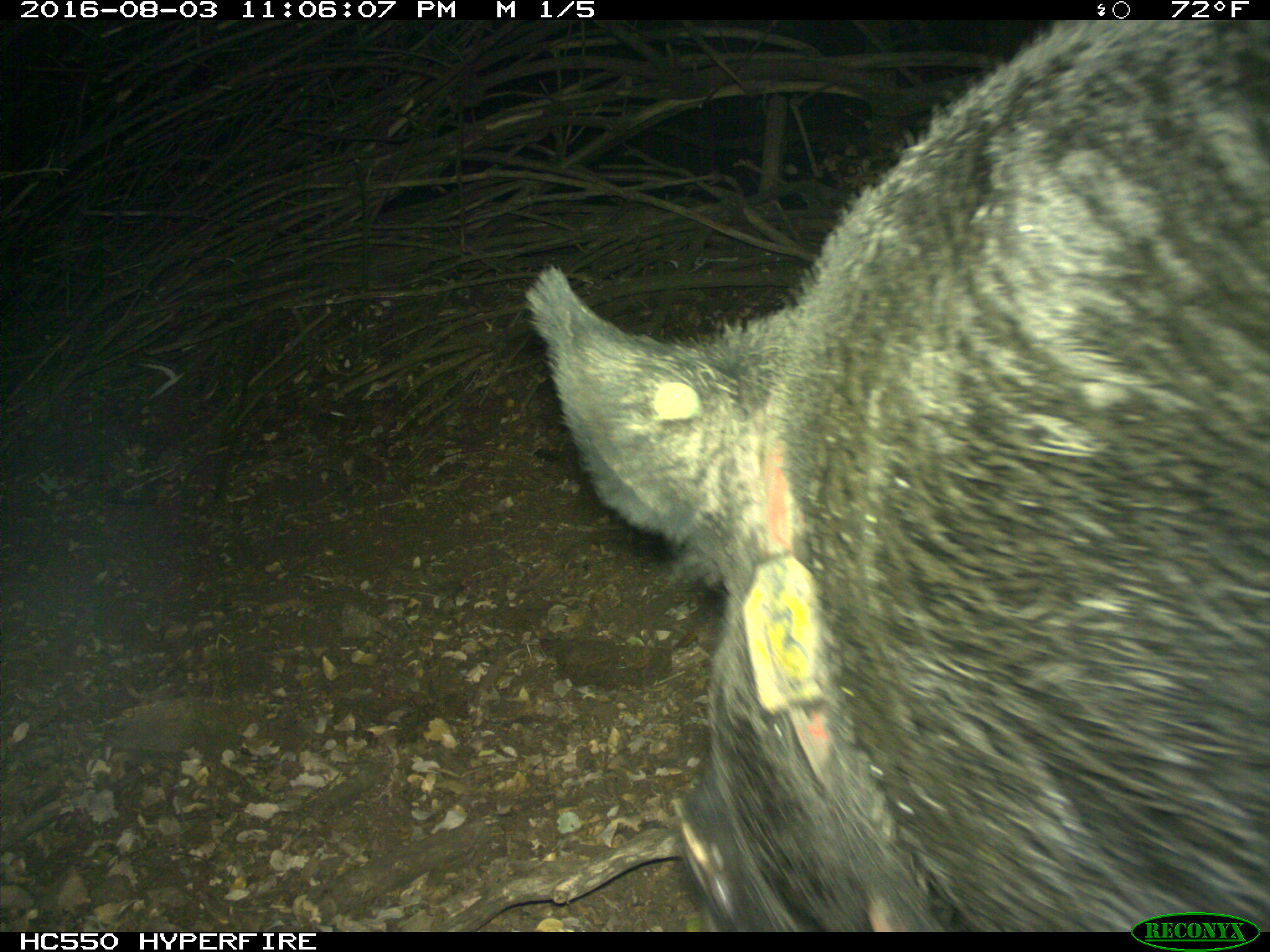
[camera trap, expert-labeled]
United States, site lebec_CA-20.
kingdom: Animalia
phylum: Chordata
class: Mammalia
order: Artiodactyla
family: Suidae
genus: Sus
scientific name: Sus scrofa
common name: wild boar